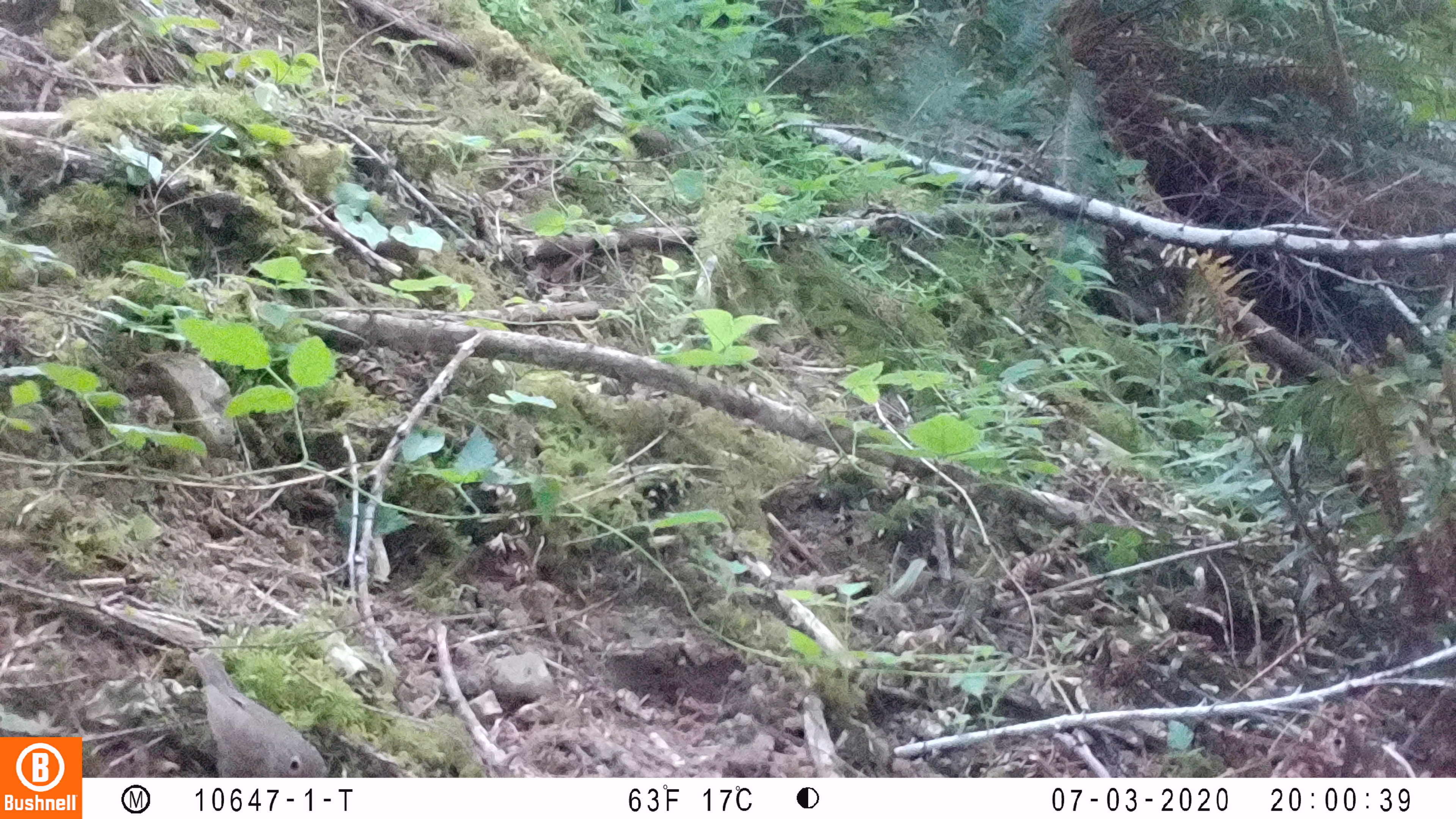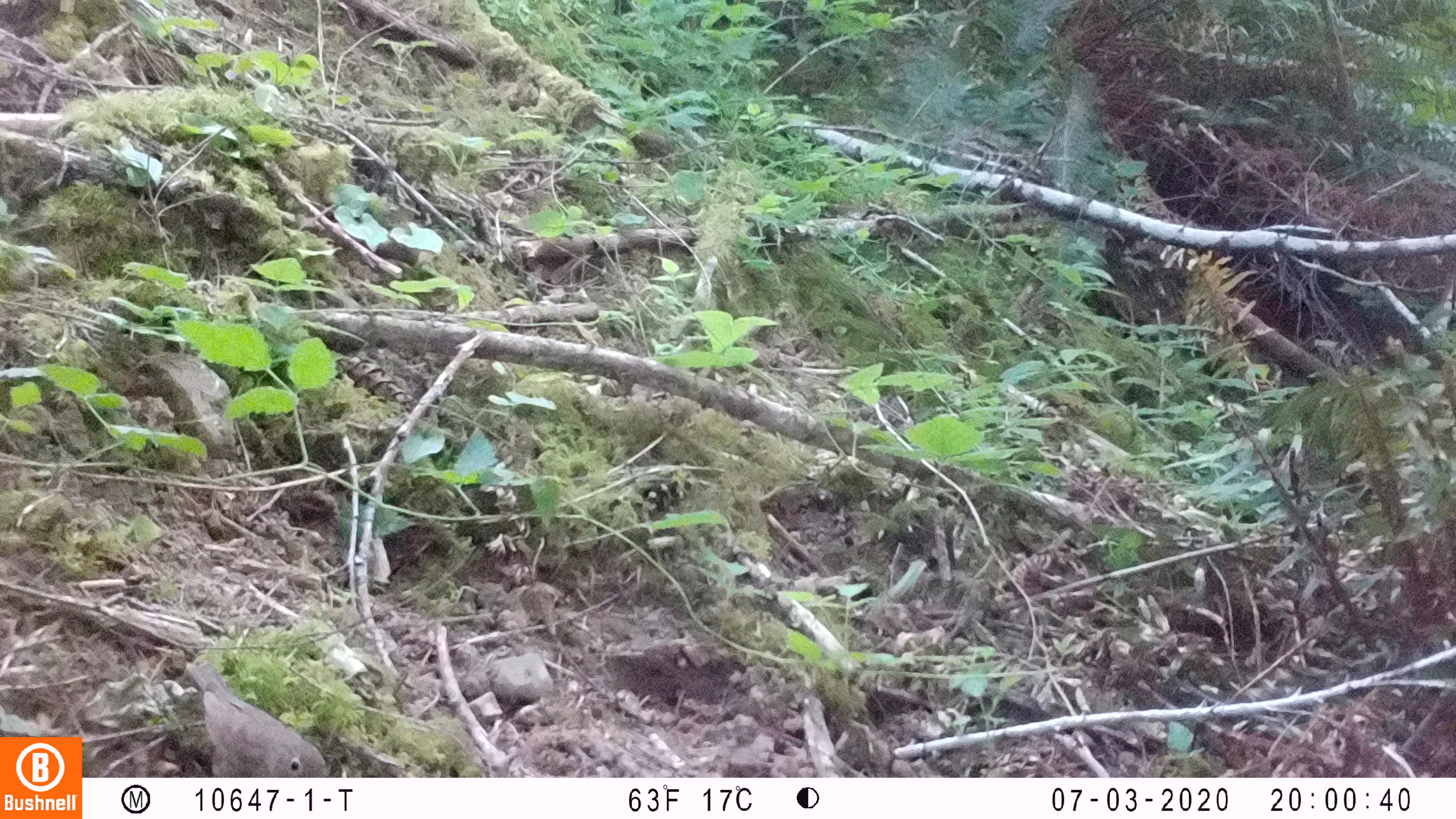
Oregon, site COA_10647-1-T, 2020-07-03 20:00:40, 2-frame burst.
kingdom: Animalia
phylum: Chordata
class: Aves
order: Passeriformes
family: Turdidae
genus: Catharus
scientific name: Catharus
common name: brown thrushes and nightingale-thrushes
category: catharus species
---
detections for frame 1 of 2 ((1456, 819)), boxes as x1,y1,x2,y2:
catharus species: 176,641,336,775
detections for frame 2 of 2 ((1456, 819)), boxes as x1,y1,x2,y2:
catharus species: 177,652,334,776